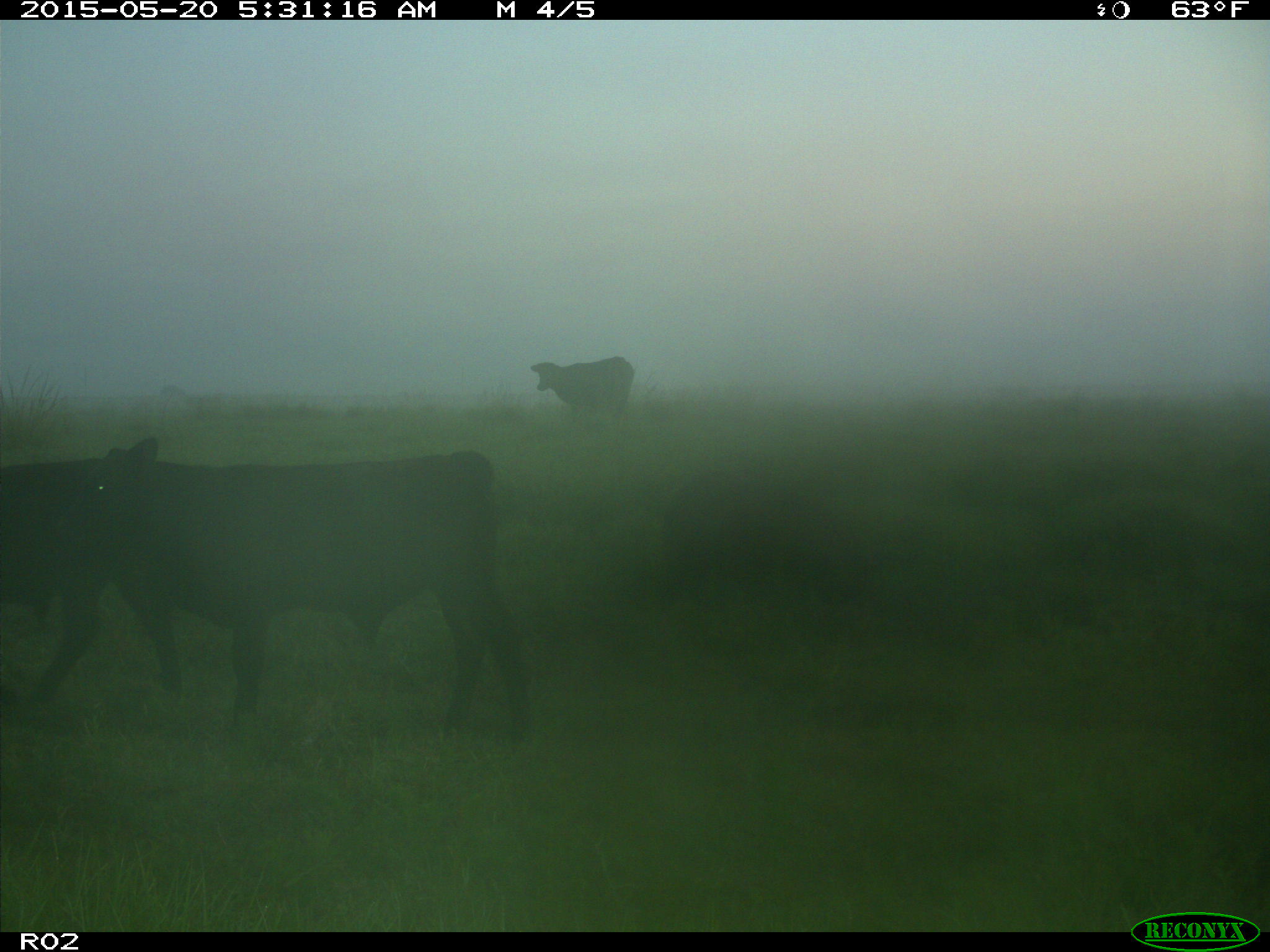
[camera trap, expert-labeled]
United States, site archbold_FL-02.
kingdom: Animalia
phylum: Chordata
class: Mammalia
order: Artiodactyla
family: Bovidae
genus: Bos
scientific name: Bos taurus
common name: domestic cow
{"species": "Bos taurus (domestic cow)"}